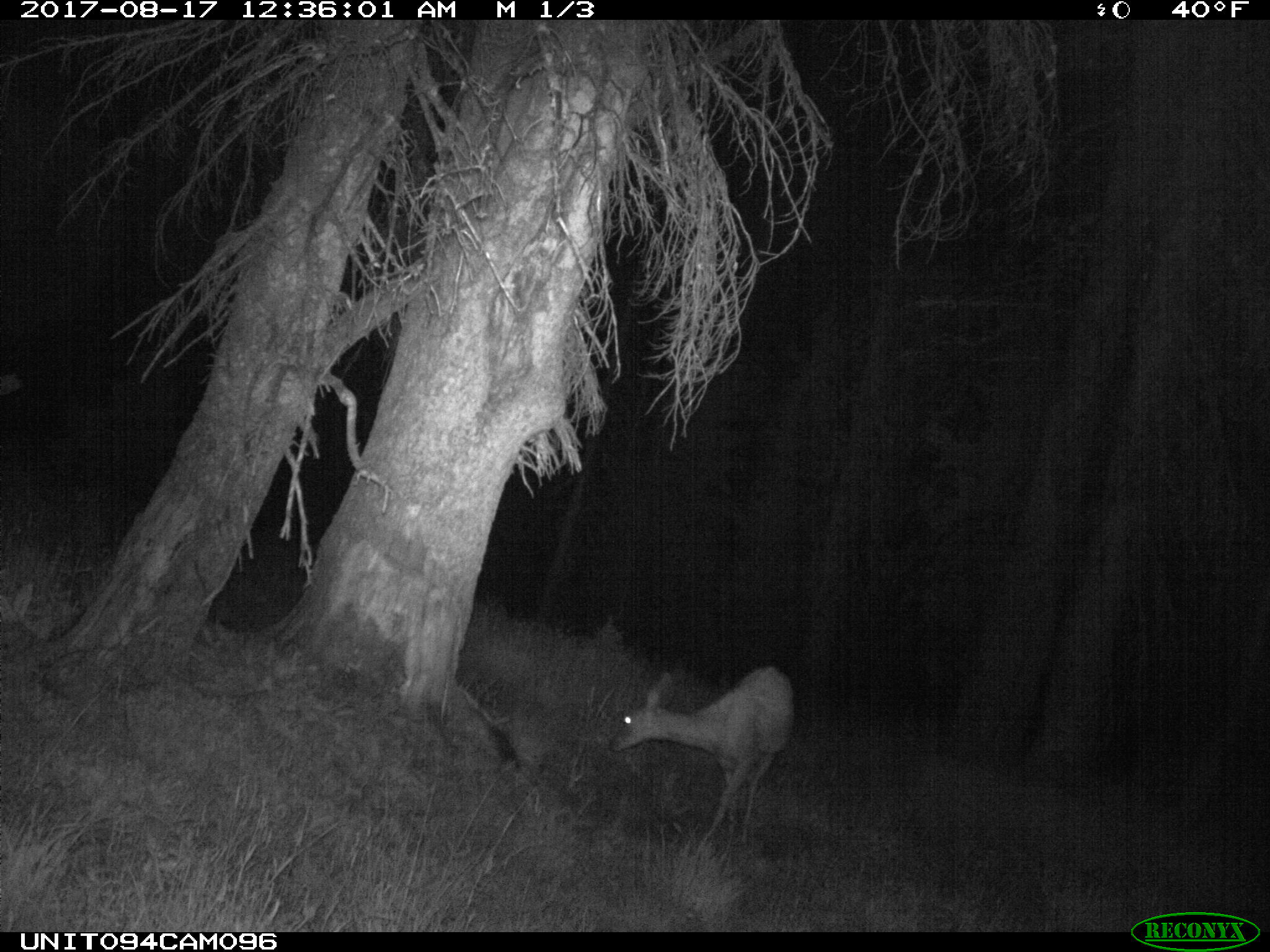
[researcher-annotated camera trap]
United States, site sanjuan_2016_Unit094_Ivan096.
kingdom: Animalia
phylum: Chordata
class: Mammalia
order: Artiodactyla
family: Cervidae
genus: Odocoileus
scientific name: Odocoileus hemionus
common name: mule deer